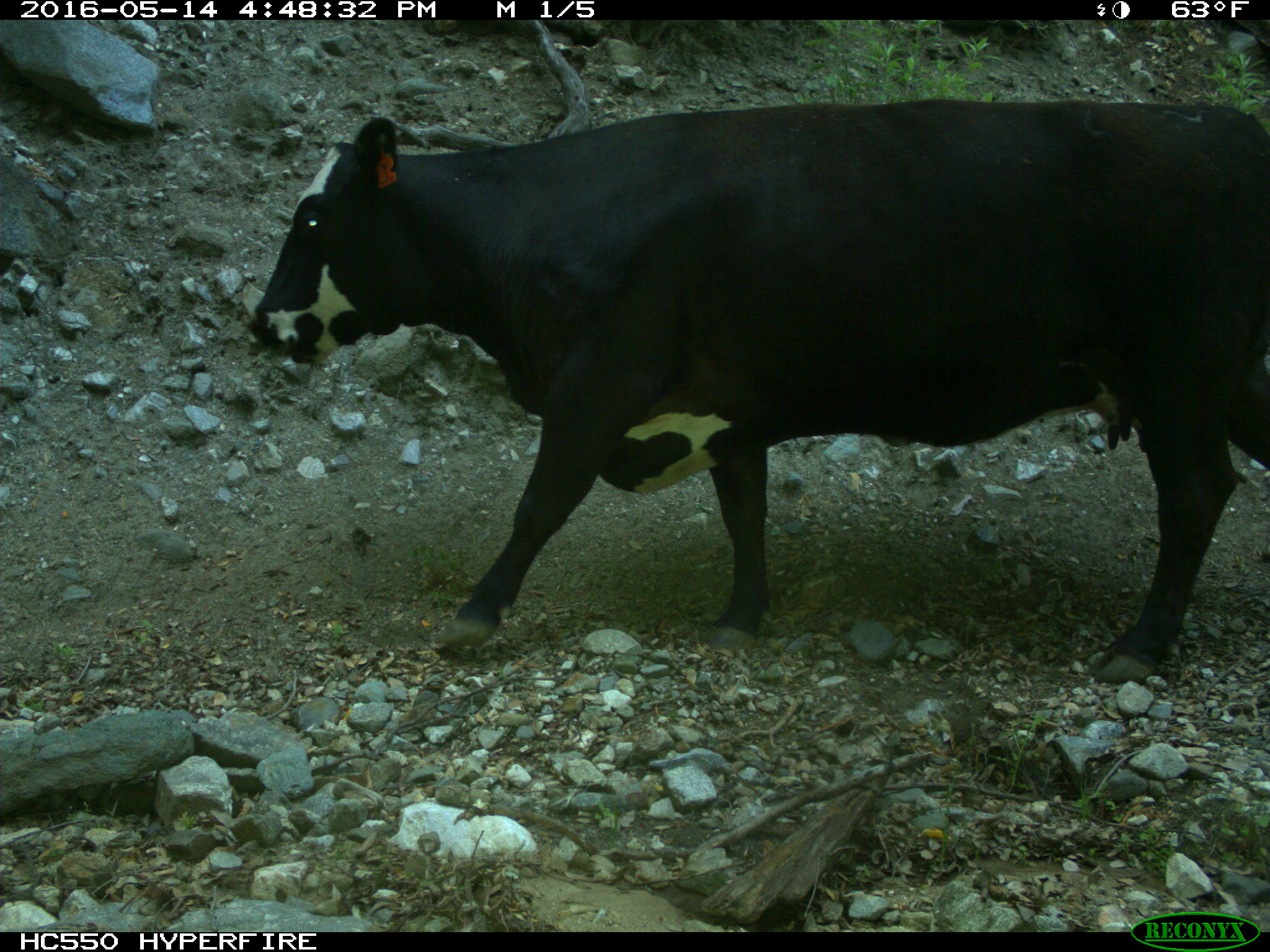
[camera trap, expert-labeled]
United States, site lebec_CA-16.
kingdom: Animalia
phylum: Chordata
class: Mammalia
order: Artiodactyla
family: Bovidae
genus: Bos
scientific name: Bos taurus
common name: domestic cow